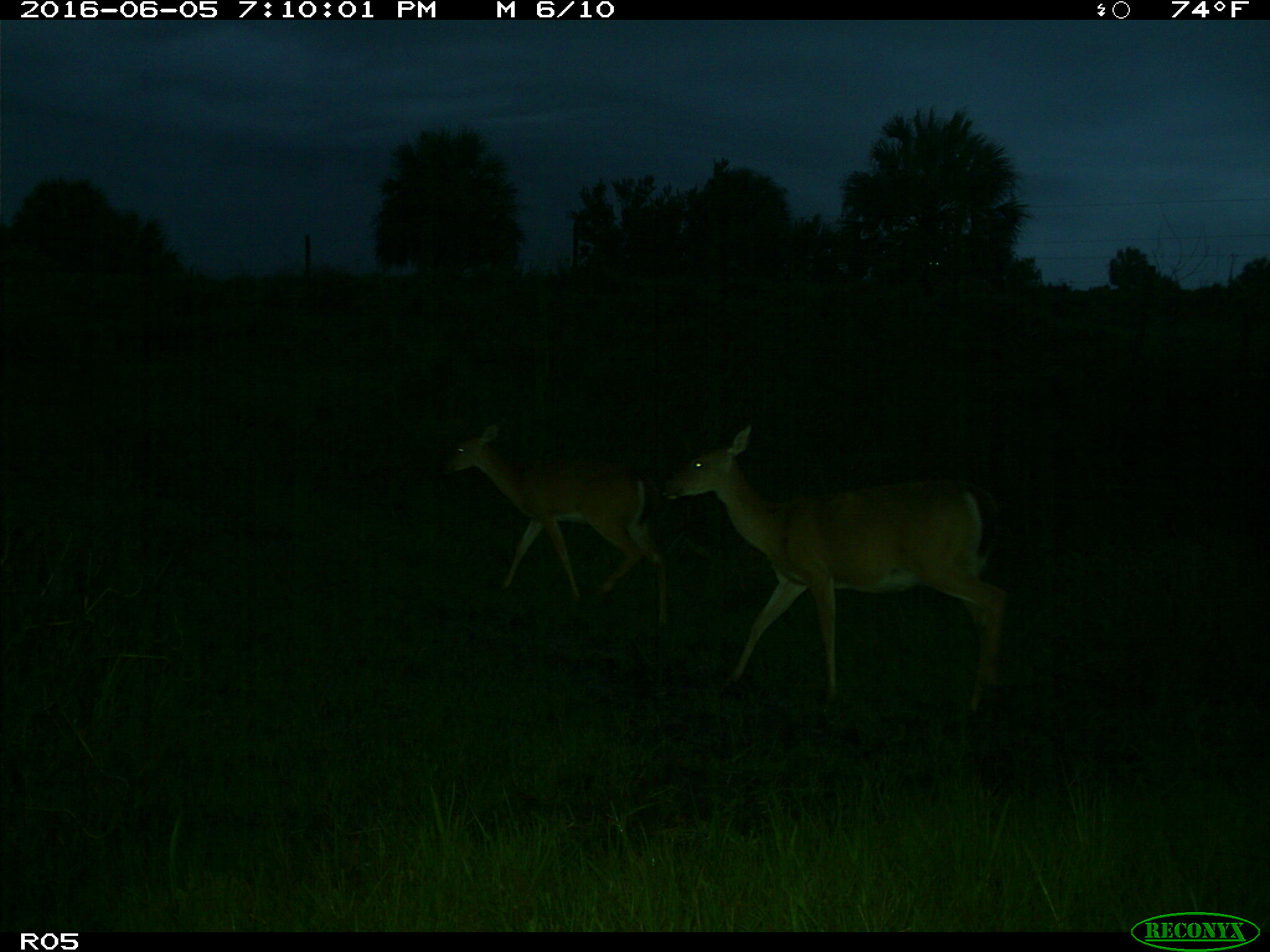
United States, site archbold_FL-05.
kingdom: Animalia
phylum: Chordata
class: Mammalia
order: Artiodactyla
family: Cervidae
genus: Odocoileus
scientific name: Odocoileus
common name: deer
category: unidentified deer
Unidentified deer (deer) (Odocoileus).